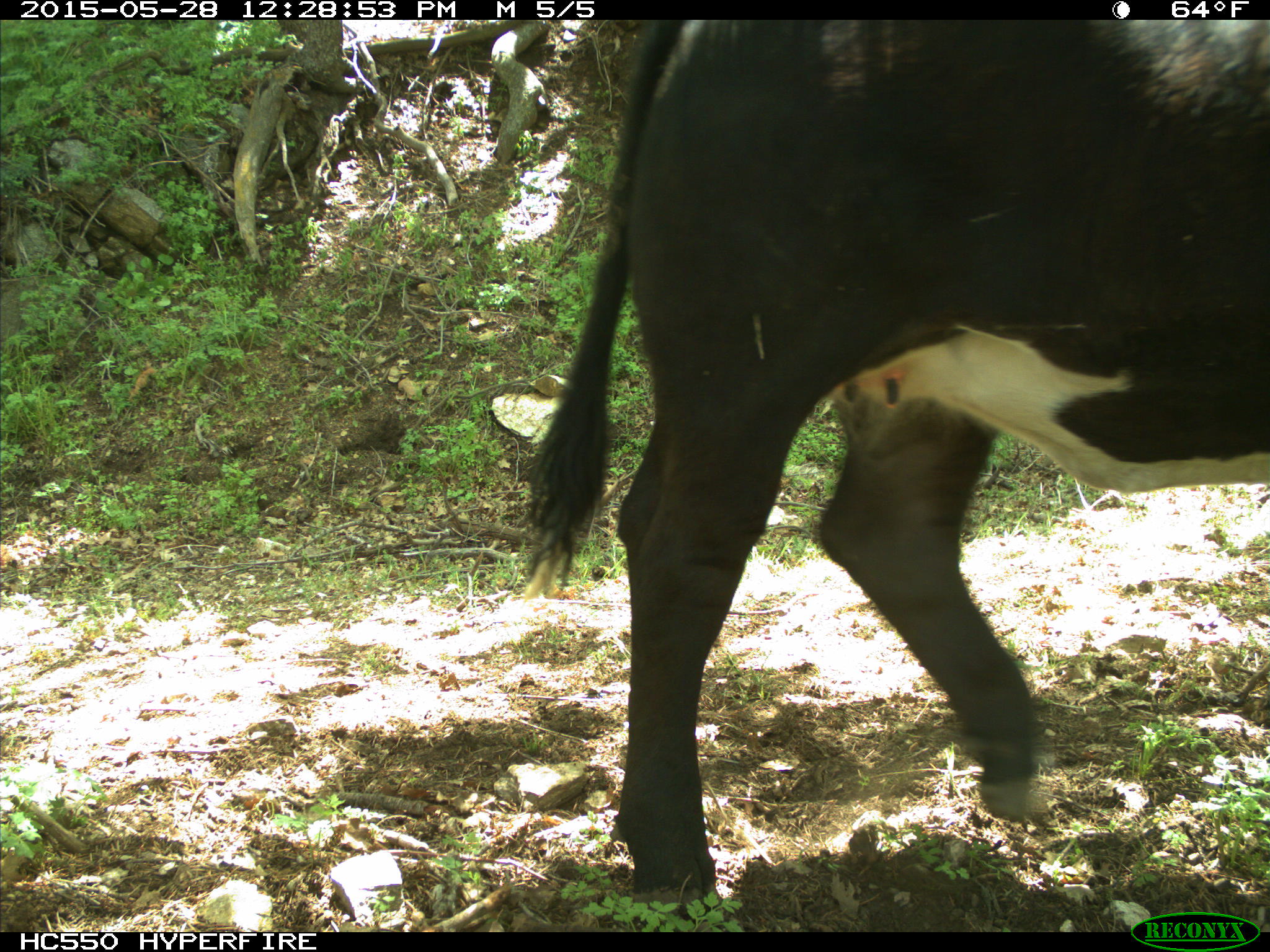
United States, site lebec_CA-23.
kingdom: Animalia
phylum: Chordata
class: Mammalia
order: Artiodactyla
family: Bovidae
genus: Bos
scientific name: Bos taurus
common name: domestic cow